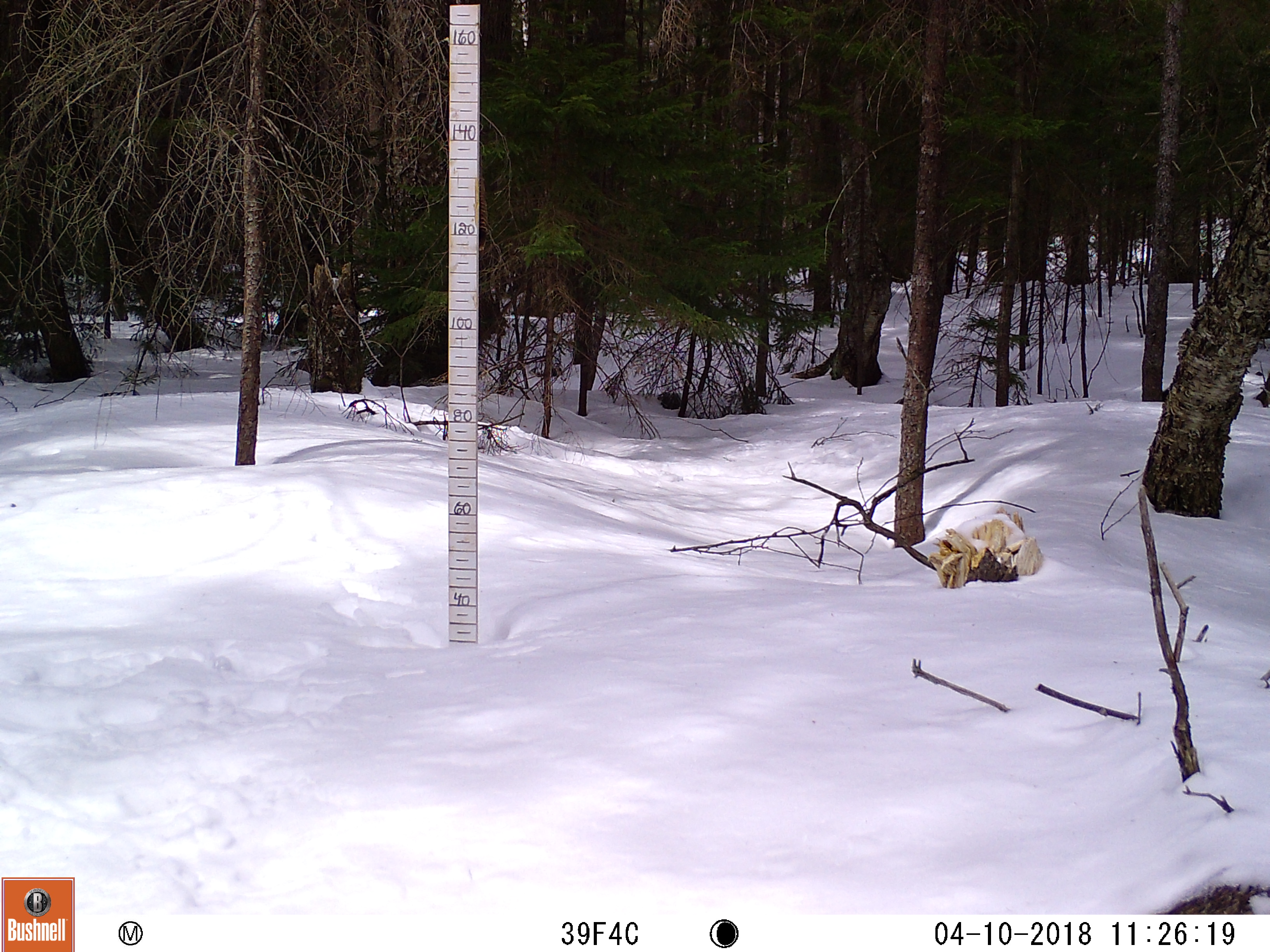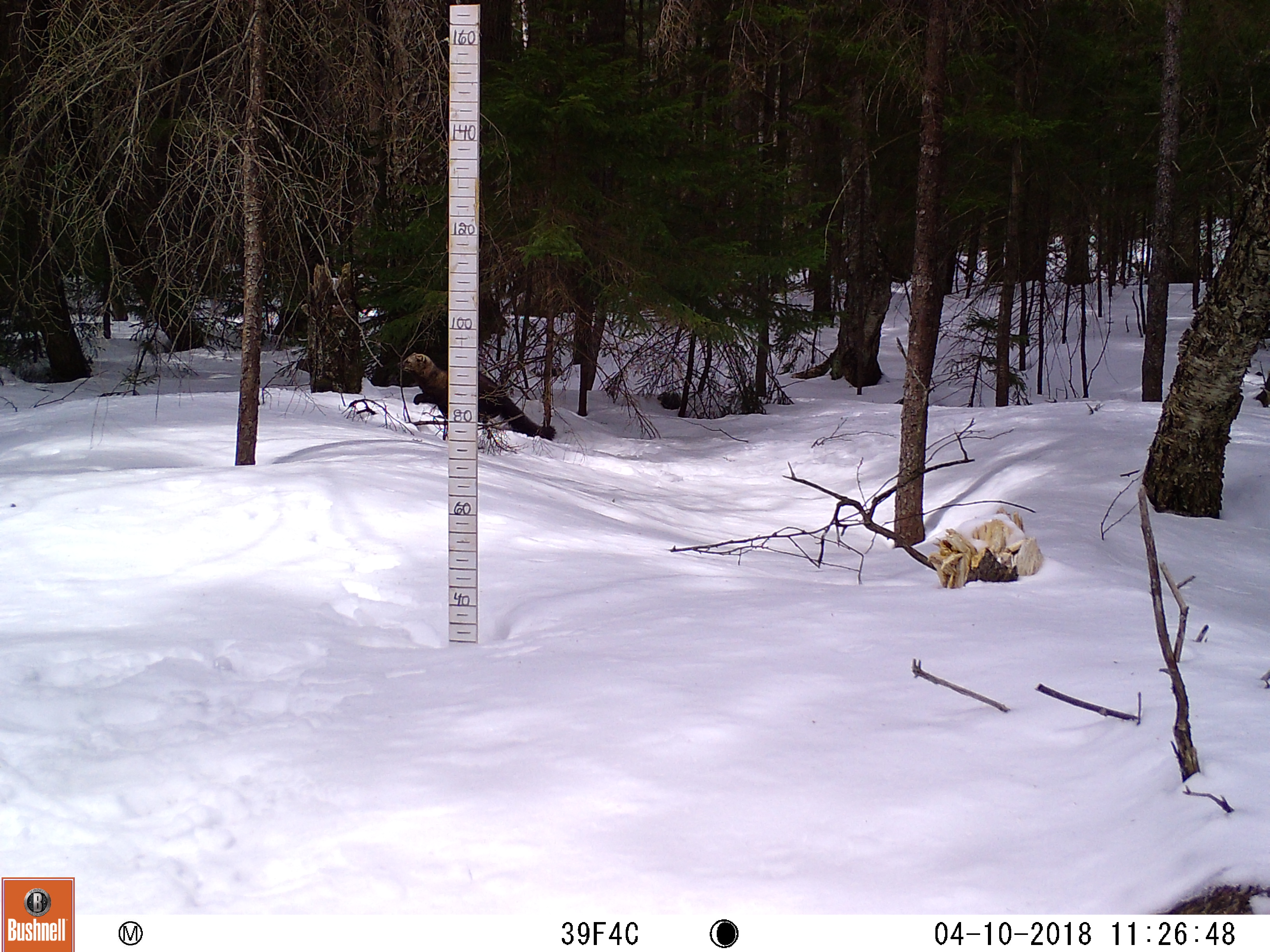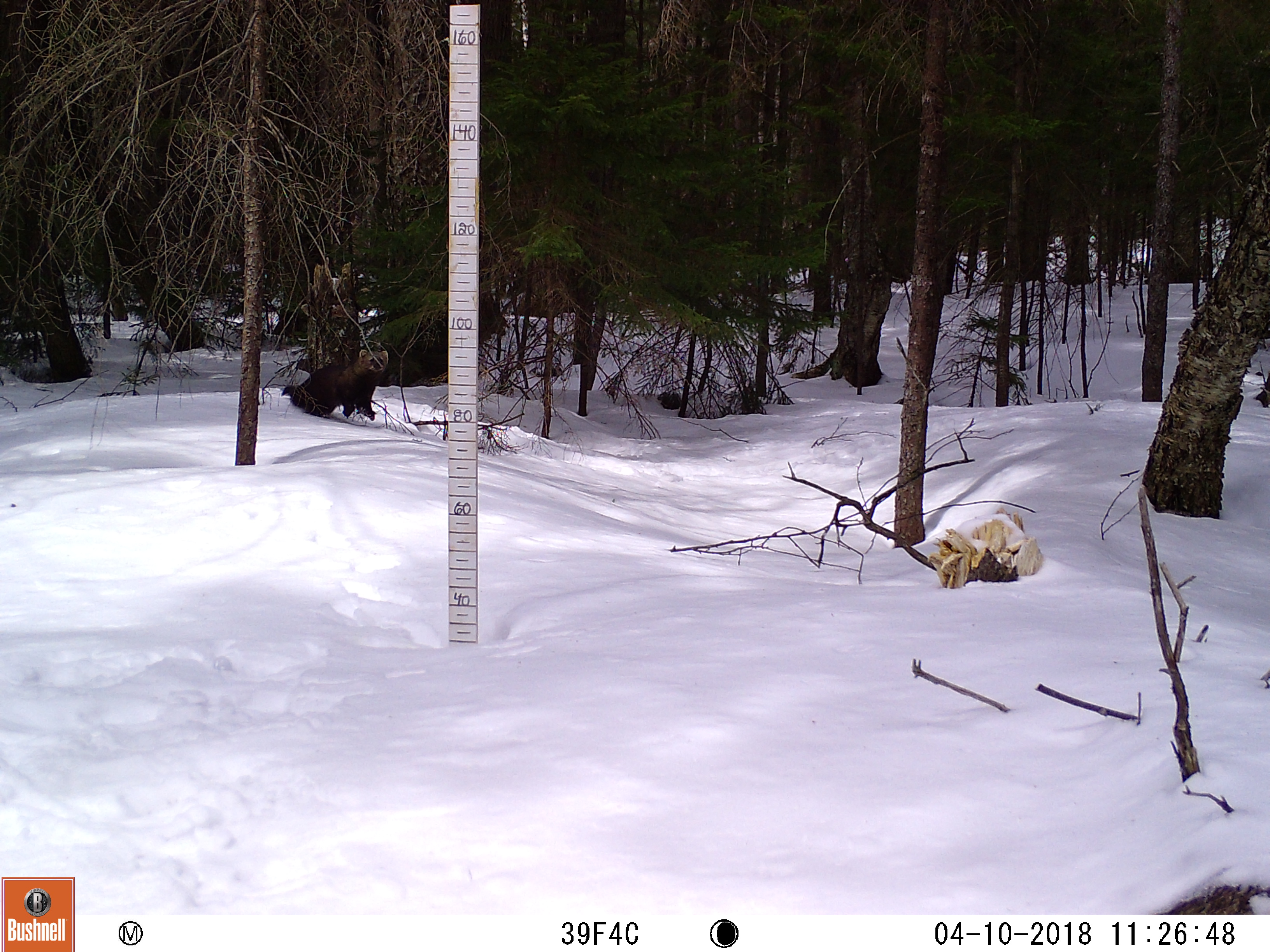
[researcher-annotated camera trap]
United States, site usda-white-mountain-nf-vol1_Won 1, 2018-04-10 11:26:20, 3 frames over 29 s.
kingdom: Animalia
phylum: Chordata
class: Mammalia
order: Carnivora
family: Mustelidae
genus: Pekania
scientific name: Pekania pennanti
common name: fisher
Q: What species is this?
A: Fisher (Pekania pennanti).